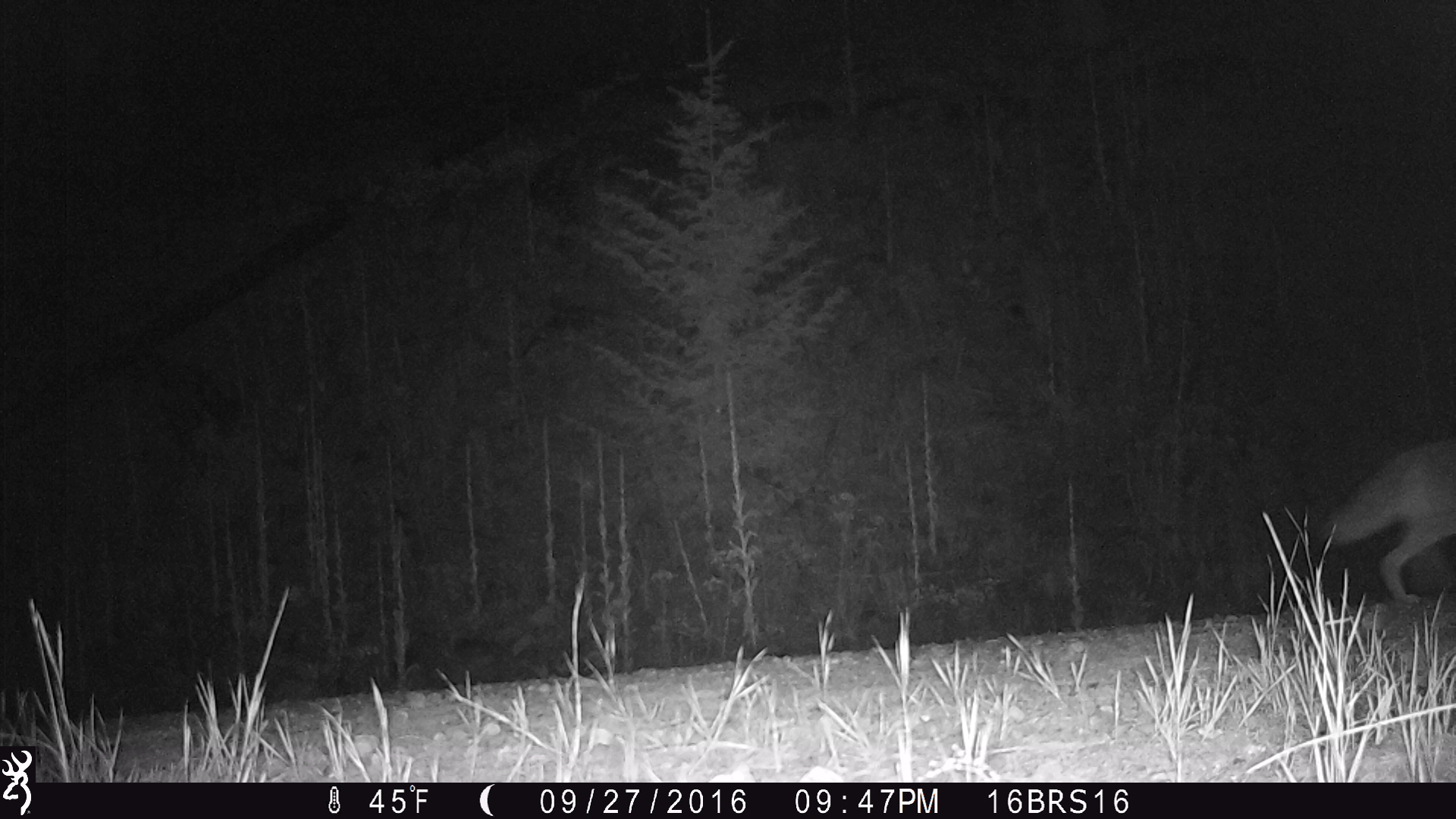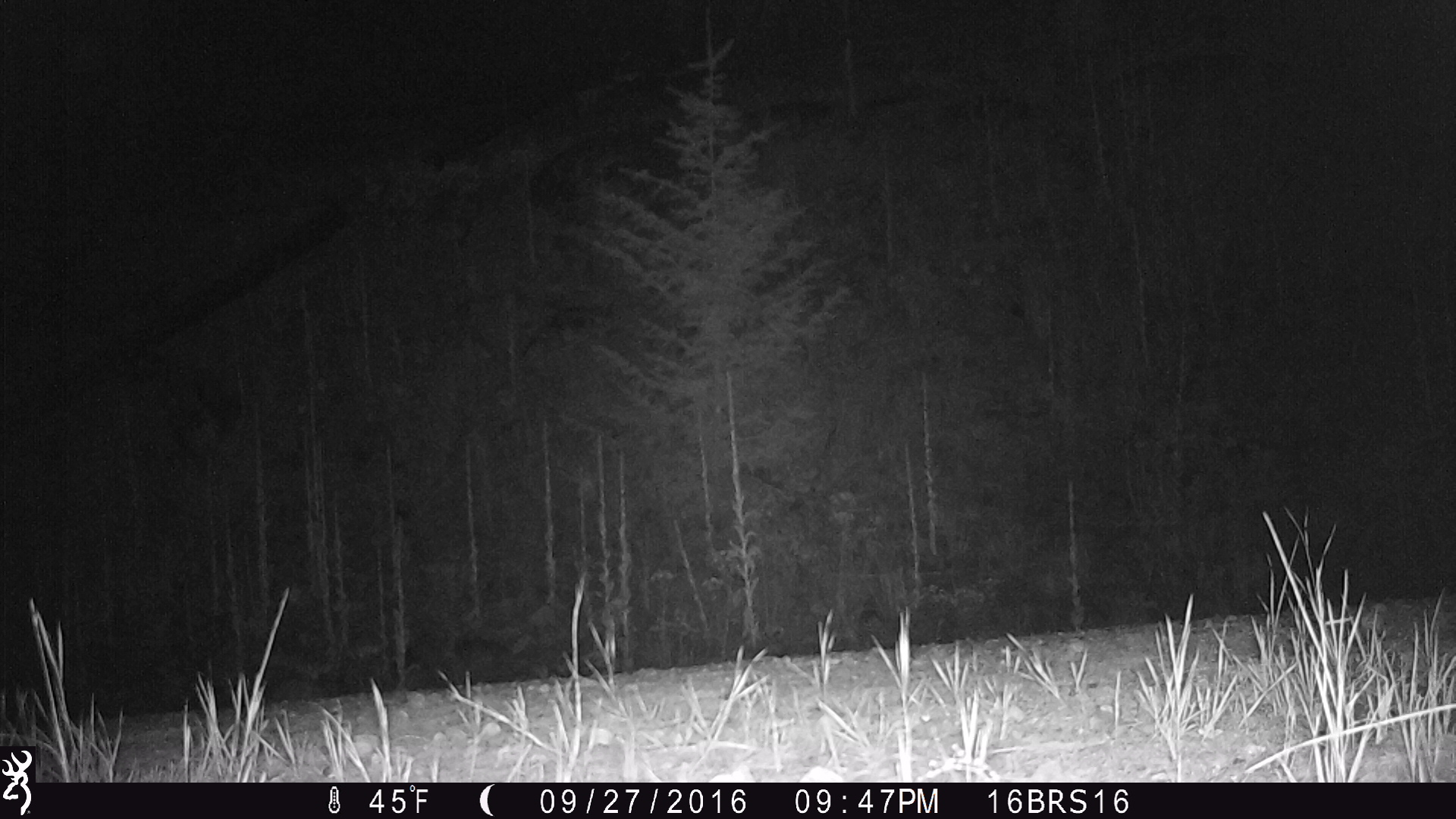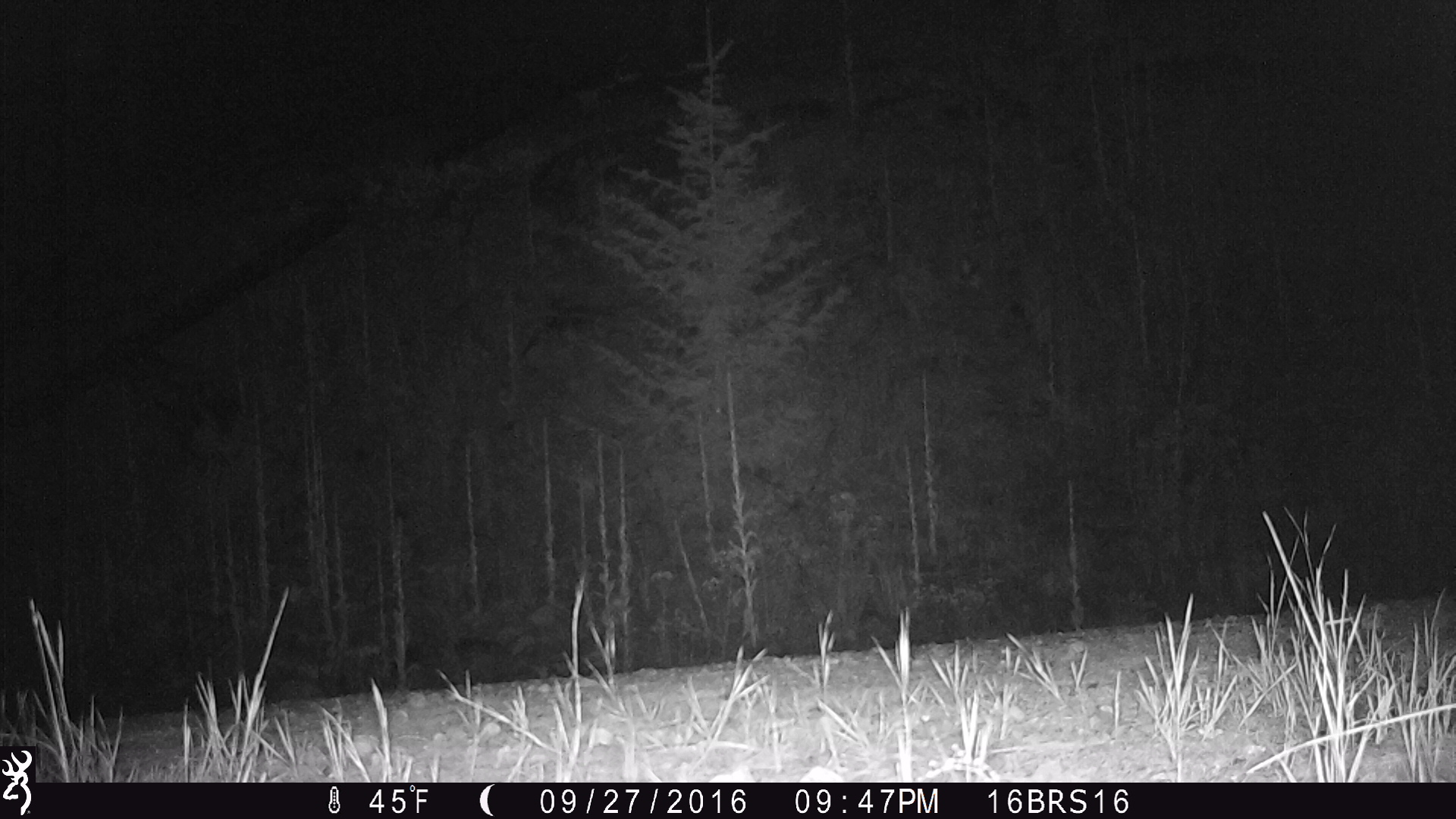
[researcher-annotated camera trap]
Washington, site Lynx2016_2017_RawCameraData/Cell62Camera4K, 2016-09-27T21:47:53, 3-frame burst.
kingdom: Animalia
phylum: Chordata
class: Mammalia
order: Carnivora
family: Canidae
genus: Canis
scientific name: Canis latrans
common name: coyote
Canis latrans (coyote). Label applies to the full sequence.